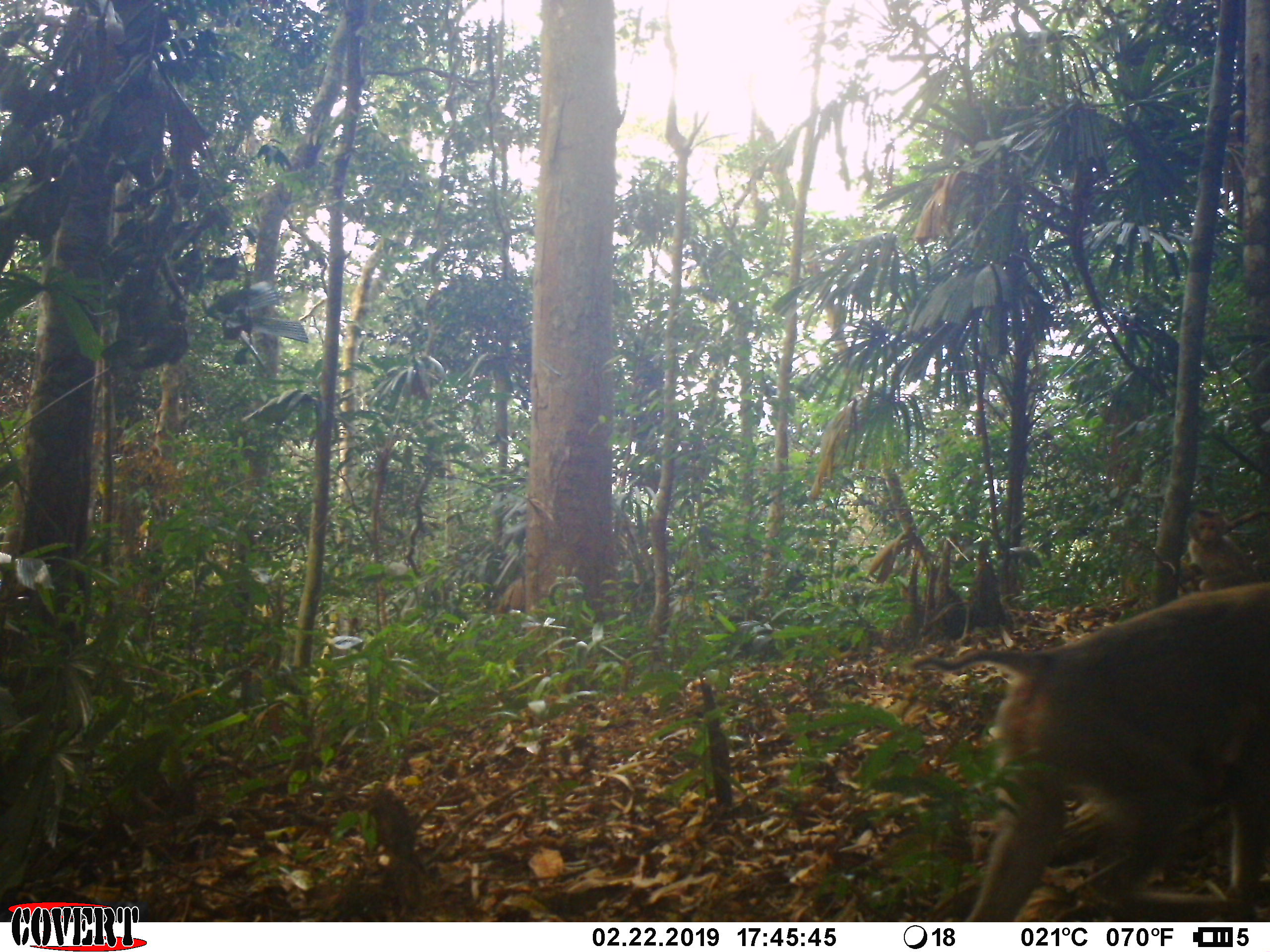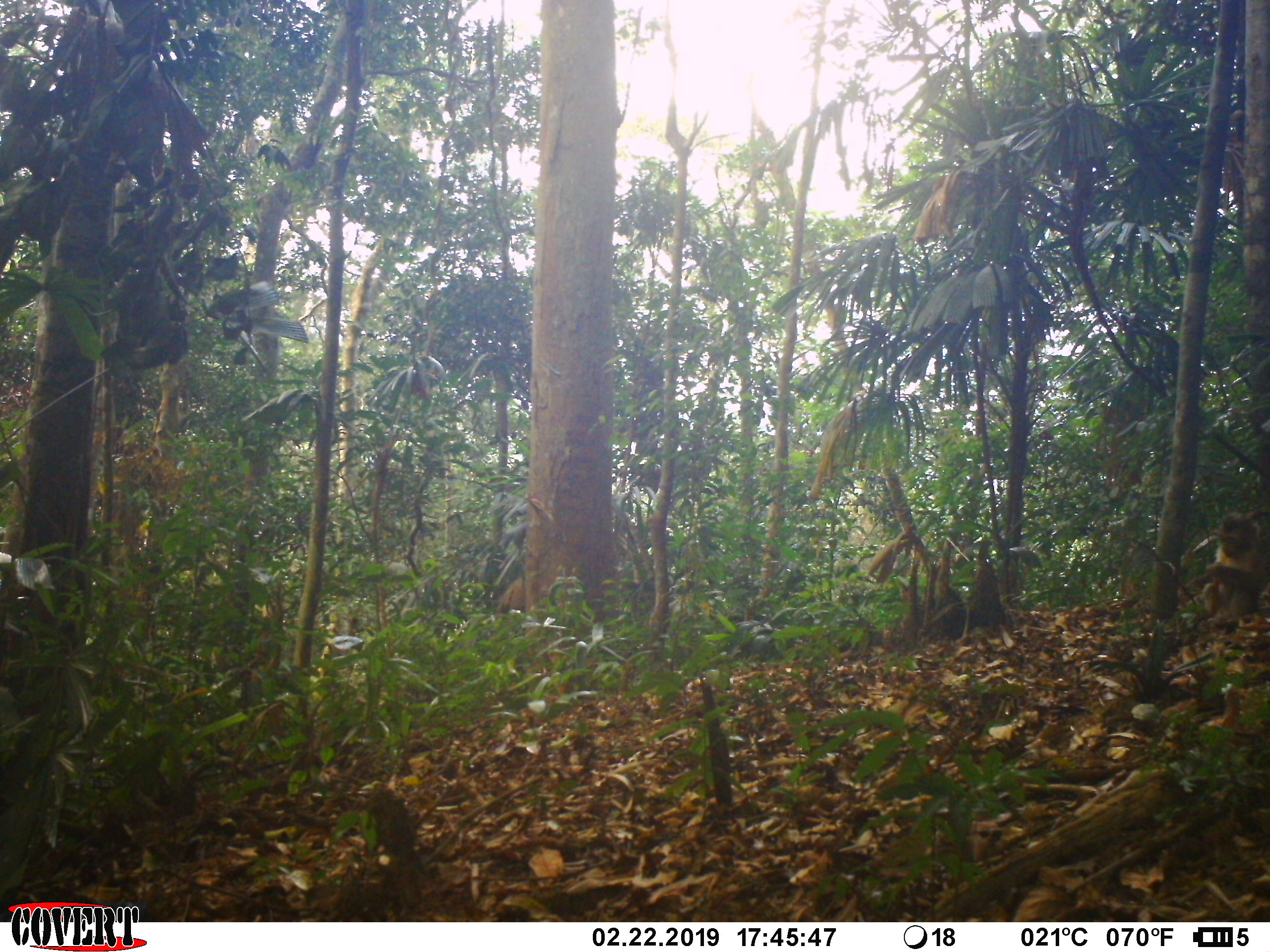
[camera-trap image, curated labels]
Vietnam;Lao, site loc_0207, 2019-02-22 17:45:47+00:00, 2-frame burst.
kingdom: Animalia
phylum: Chordata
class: Mammalia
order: Primates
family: Cercopithecidae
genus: Macaca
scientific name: Macaca nemestrina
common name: pig-tailed macaque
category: pig tailed macaque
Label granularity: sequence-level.